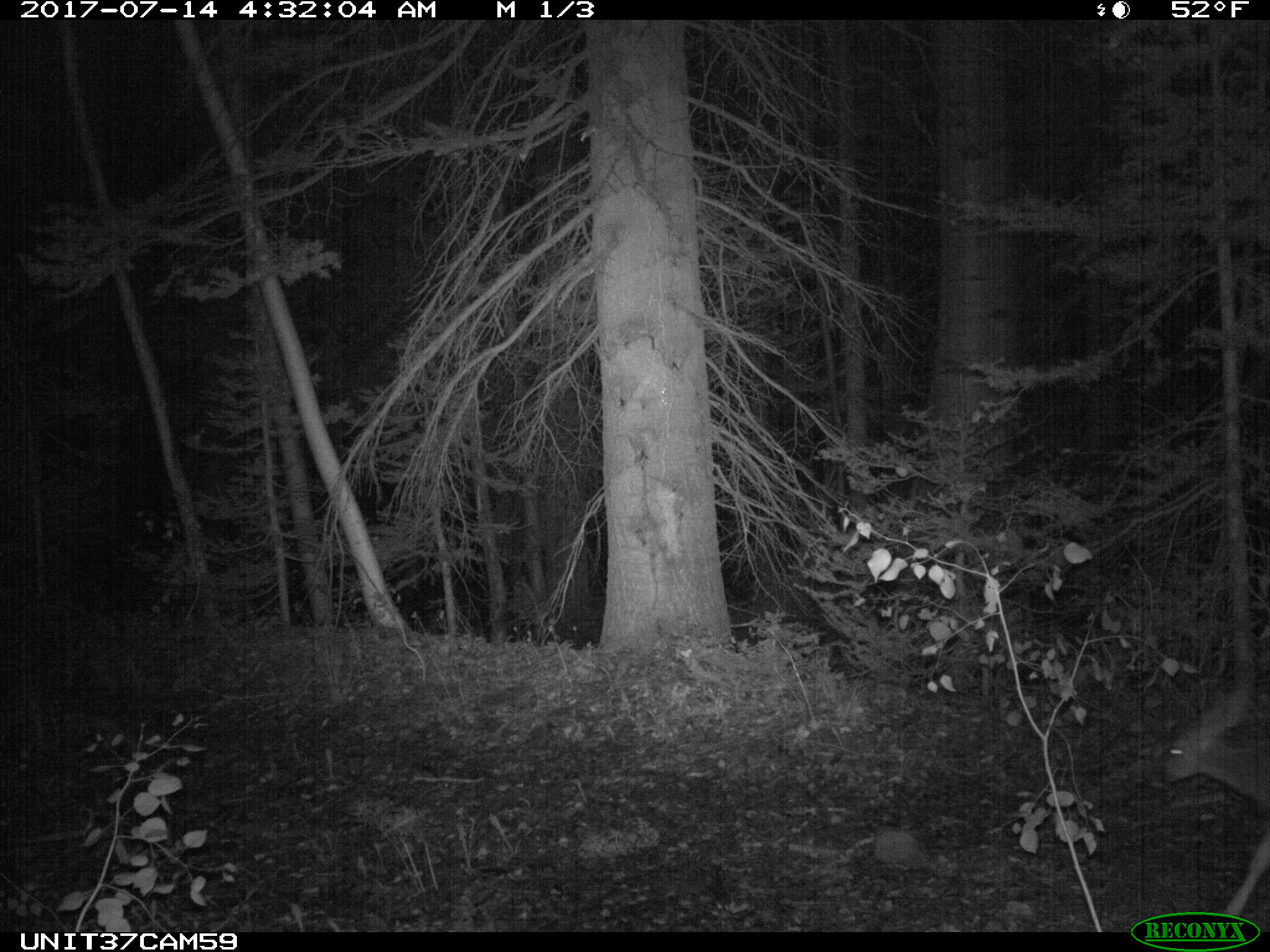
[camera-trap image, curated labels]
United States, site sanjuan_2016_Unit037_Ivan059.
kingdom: Animalia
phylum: Chordata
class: Mammalia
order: Artiodactyla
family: Cervidae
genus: Odocoileus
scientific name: Odocoileus hemionus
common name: mule deer